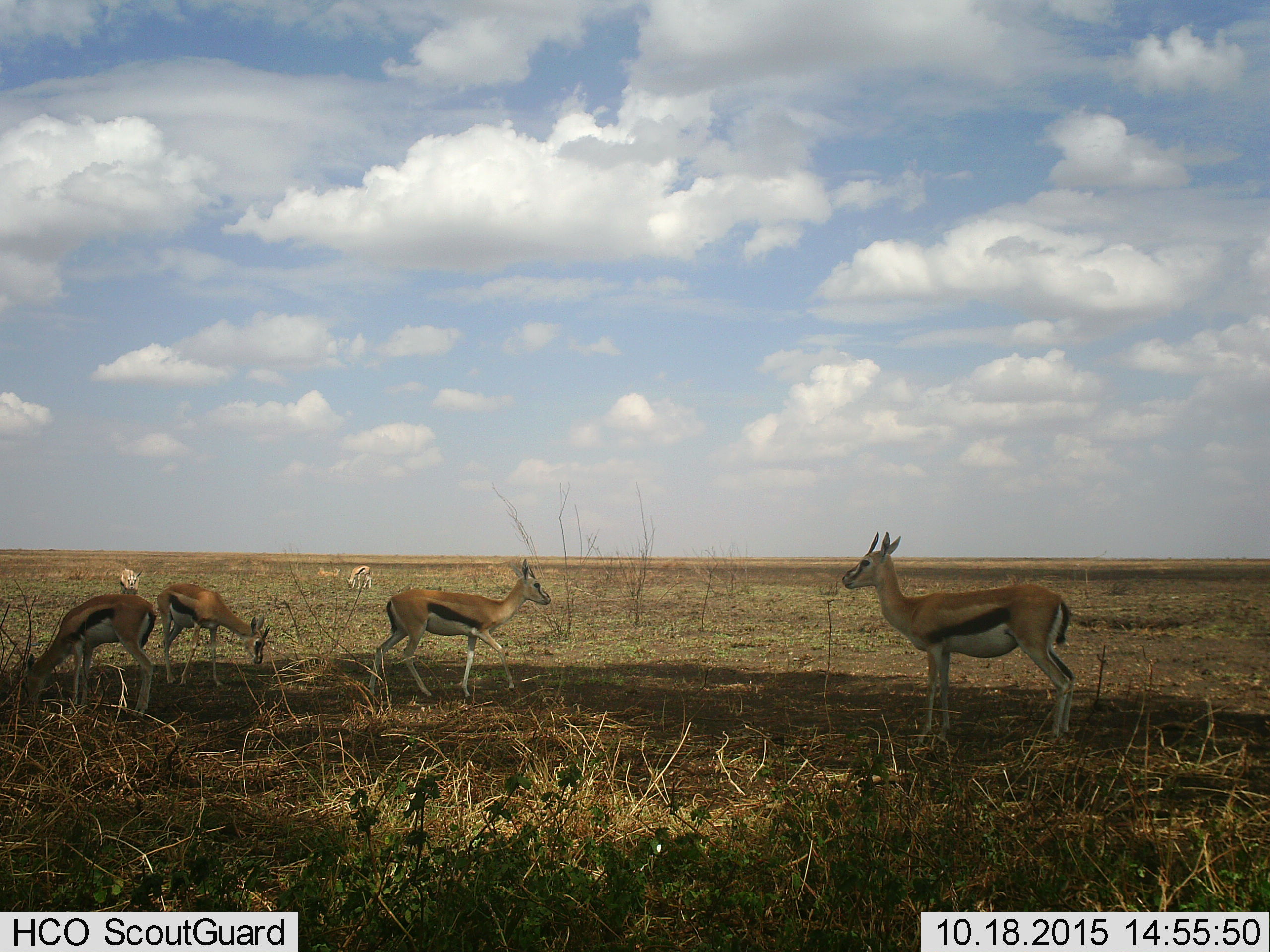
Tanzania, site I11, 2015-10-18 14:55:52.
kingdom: Animalia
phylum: Chordata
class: Mammalia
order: Artiodactyla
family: Bovidae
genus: Eudorcas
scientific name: Eudorcas thomsonii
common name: thomson's gazelle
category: gazellethomsons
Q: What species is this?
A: Gazellethomsons (thomson's gazelle) (Eudorcas thomsonii).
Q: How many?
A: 4.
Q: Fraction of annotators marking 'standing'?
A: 78%.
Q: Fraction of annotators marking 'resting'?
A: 11%.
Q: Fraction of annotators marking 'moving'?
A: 44%.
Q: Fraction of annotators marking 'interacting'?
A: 11%.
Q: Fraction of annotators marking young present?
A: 33%.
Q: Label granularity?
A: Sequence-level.